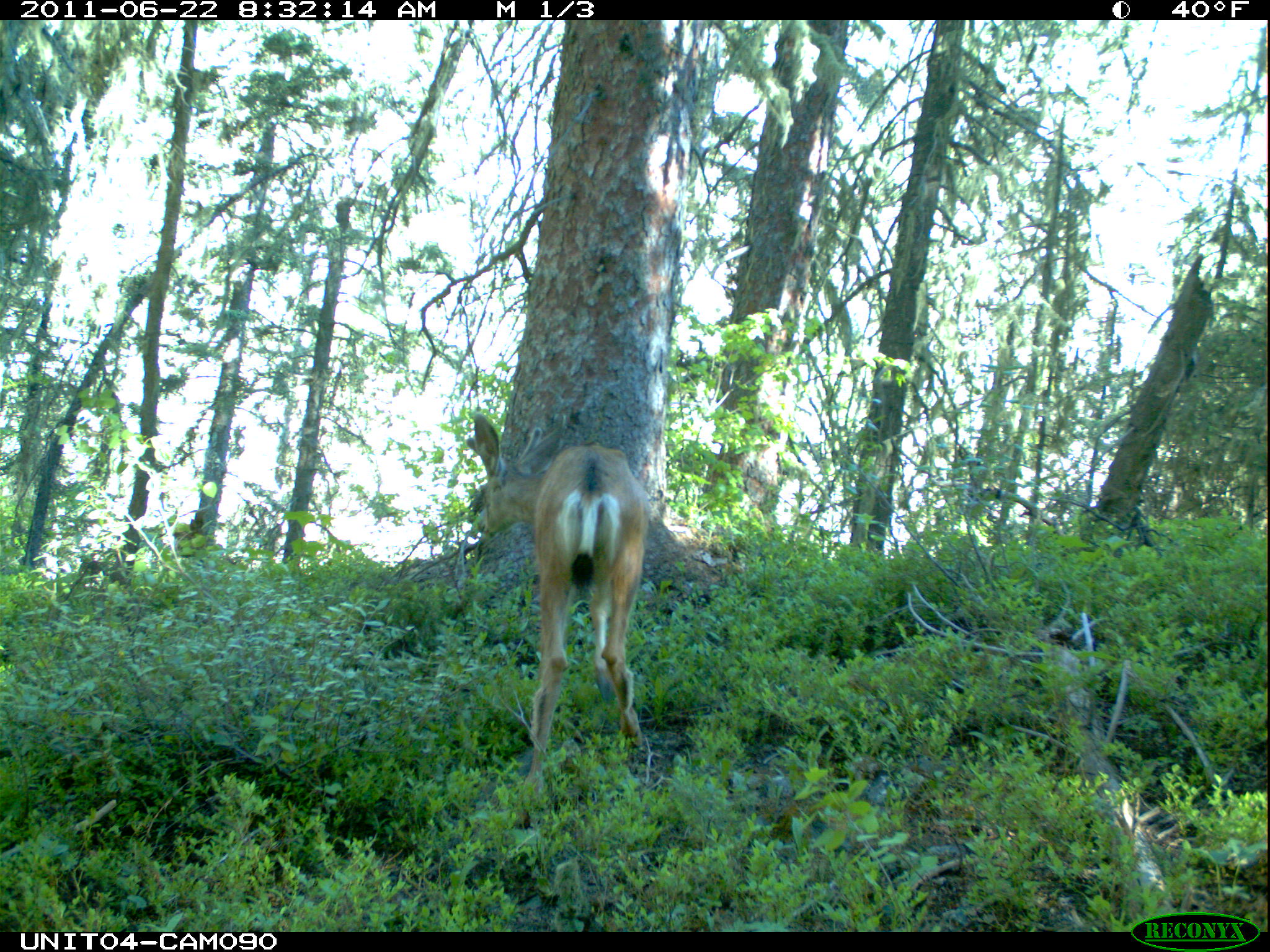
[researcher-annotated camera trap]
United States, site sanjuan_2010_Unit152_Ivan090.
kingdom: Animalia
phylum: Chordata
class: Mammalia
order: Artiodactyla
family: Cervidae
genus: Odocoileus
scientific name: Odocoileus hemionus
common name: mule deer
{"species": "Odocoileus hemionus (mule deer)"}